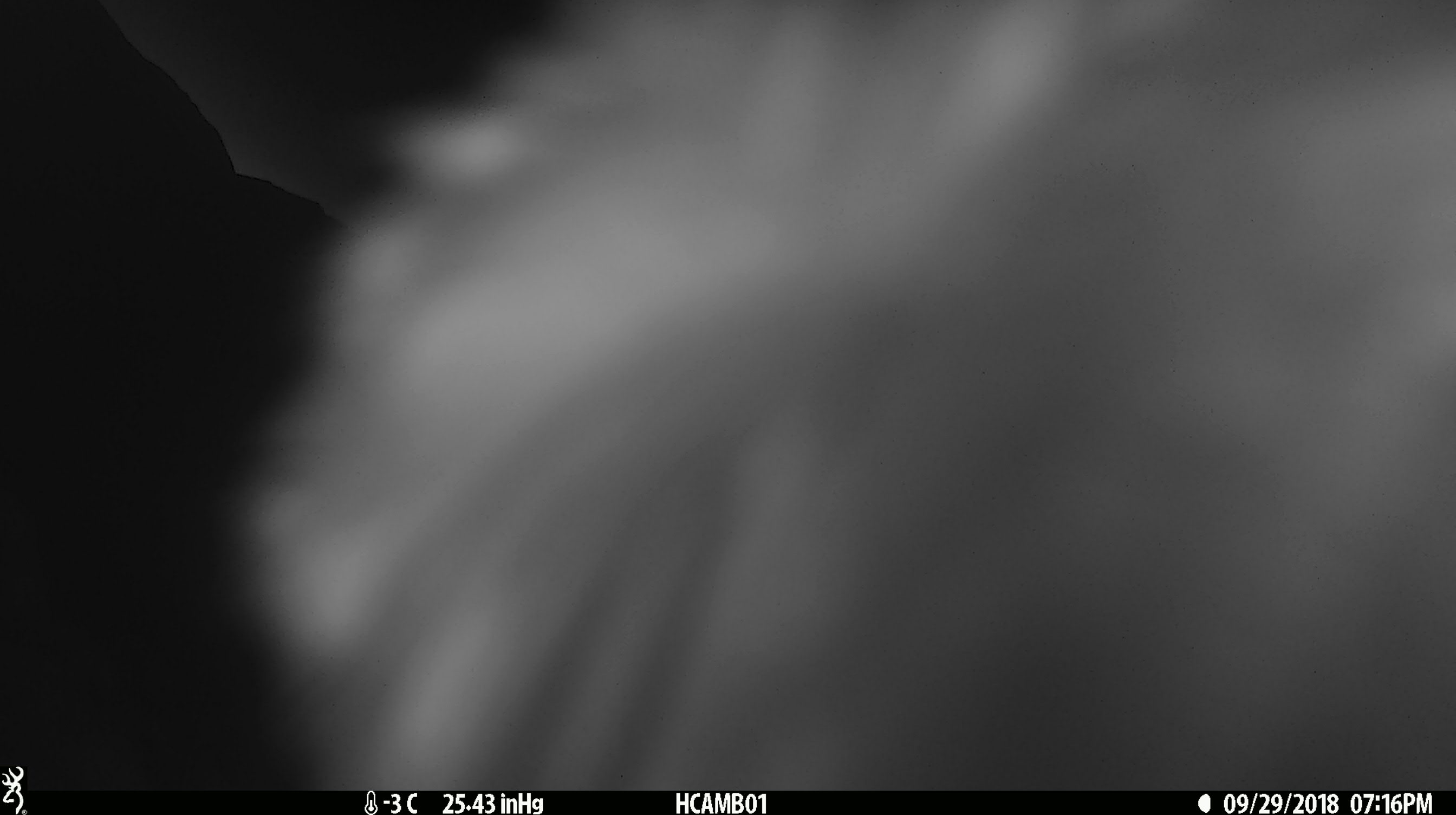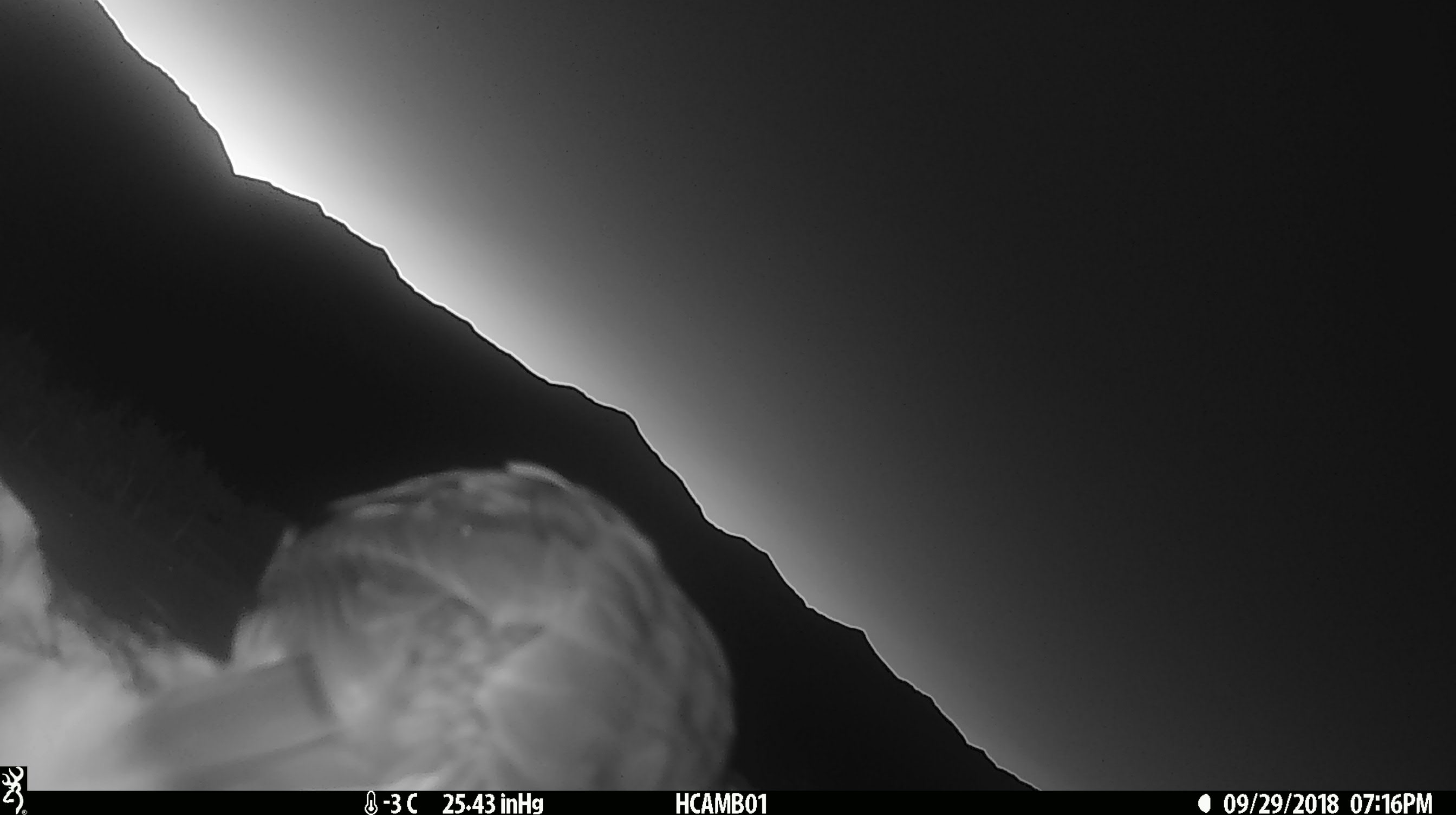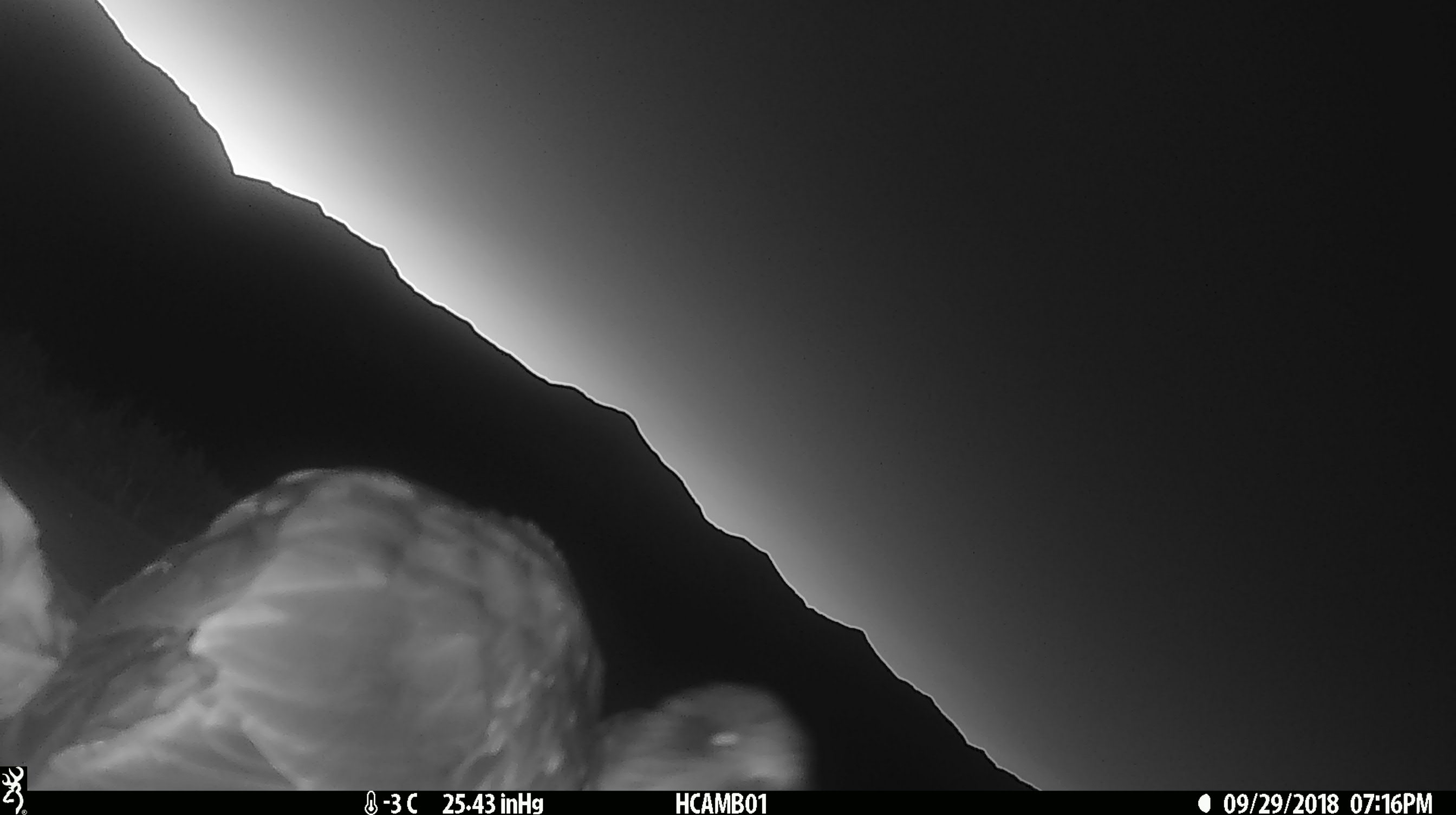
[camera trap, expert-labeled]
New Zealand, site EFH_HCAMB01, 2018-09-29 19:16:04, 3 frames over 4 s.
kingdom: Animalia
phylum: Chordata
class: Aves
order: Psittaciformes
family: Strigopidae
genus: Nestor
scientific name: Nestor notabilis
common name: kea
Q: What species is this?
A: Kea (Nestor notabilis).